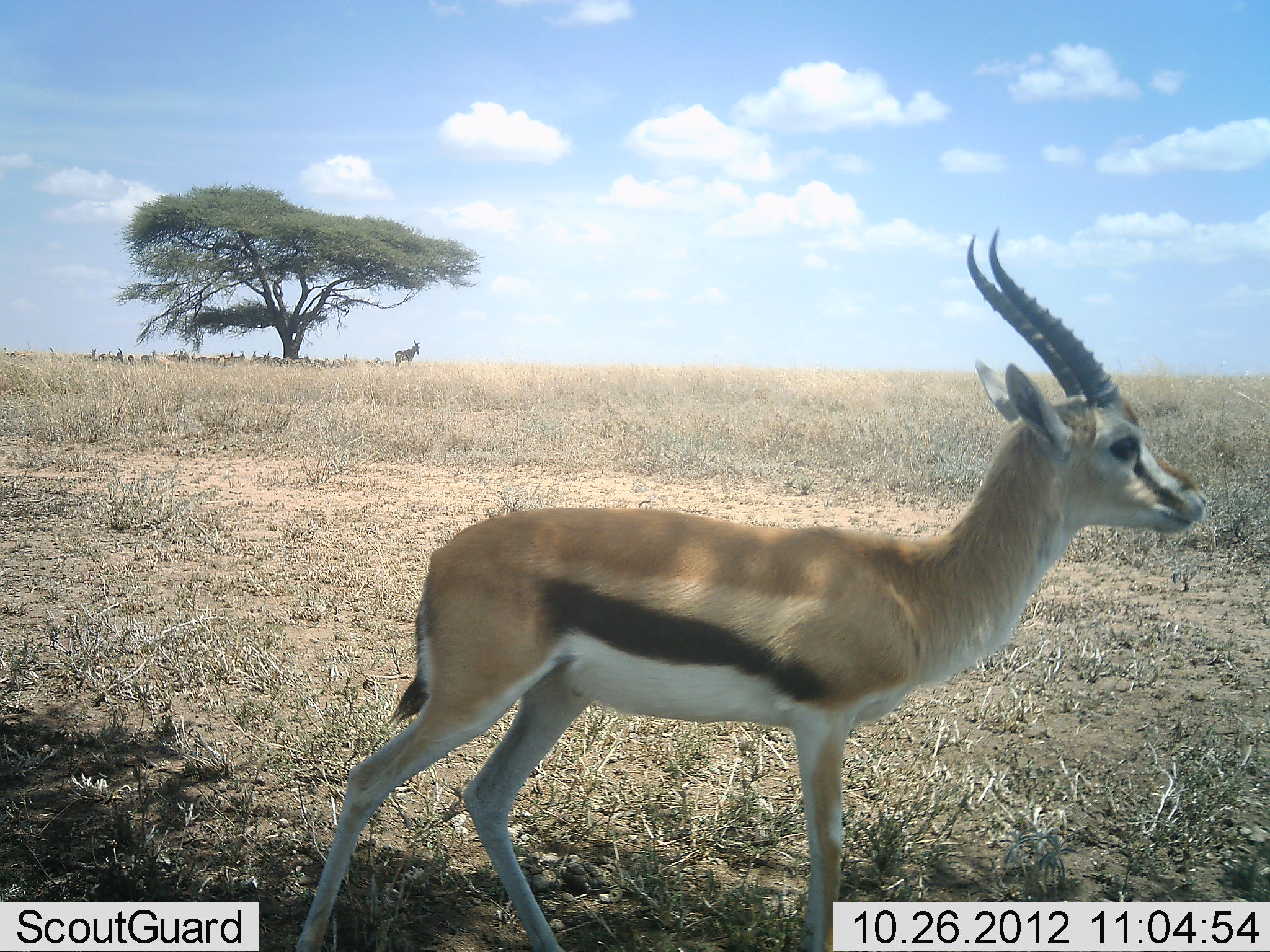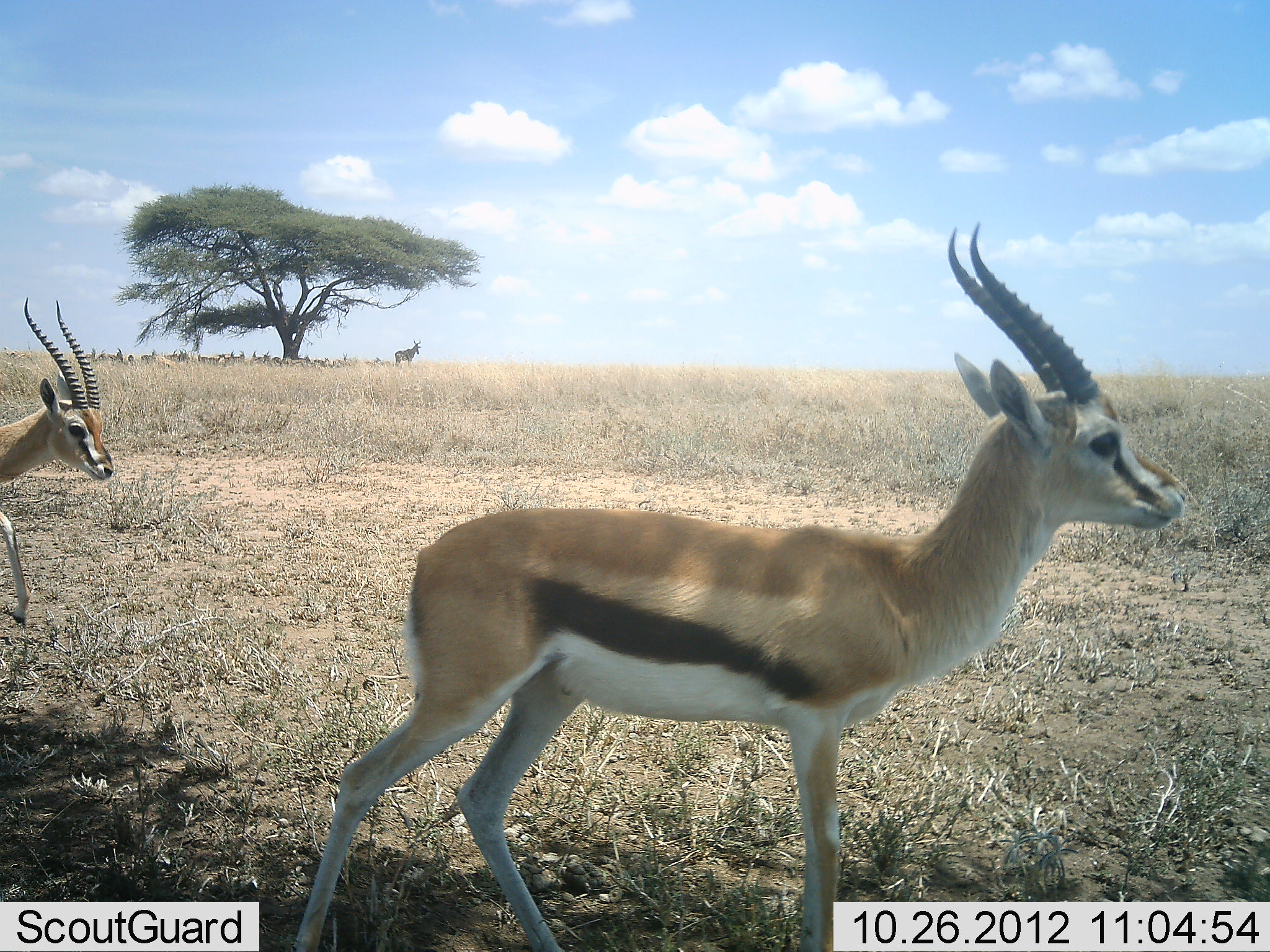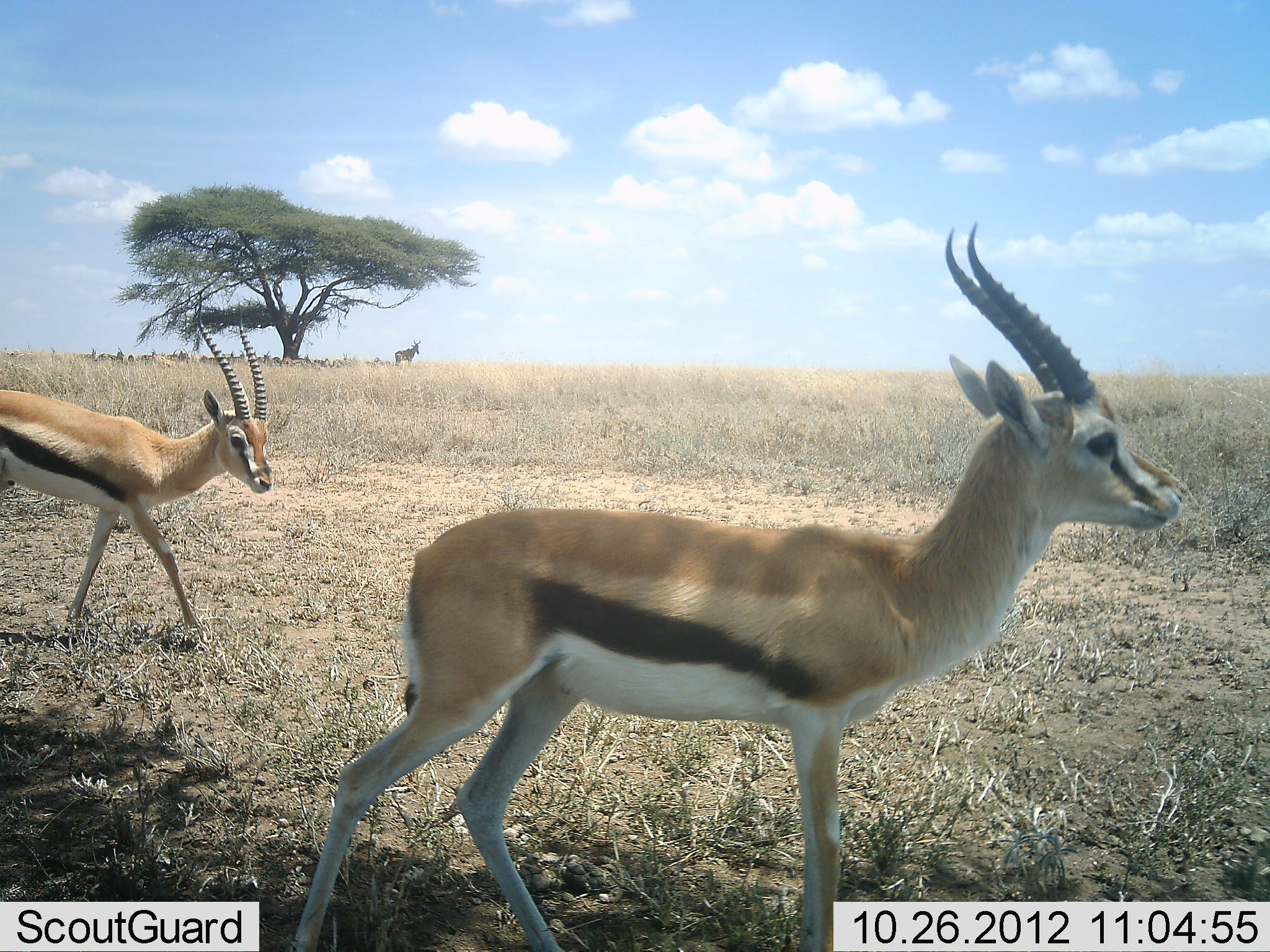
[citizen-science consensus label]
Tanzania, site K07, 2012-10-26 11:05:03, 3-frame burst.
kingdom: Animalia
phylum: Chordata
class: Mammalia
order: Artiodactyla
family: Bovidae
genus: Eudorcas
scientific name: Eudorcas thomsonii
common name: thomson's gazelle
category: gazellethomsons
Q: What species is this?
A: Gazellethomsons (thomson's gazelle) (Eudorcas thomsonii).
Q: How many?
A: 2.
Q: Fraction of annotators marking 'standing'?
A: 47%.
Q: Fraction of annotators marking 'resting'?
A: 11%.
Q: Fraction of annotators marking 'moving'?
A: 84%.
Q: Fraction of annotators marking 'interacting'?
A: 0%.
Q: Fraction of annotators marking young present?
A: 0%.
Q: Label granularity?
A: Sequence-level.